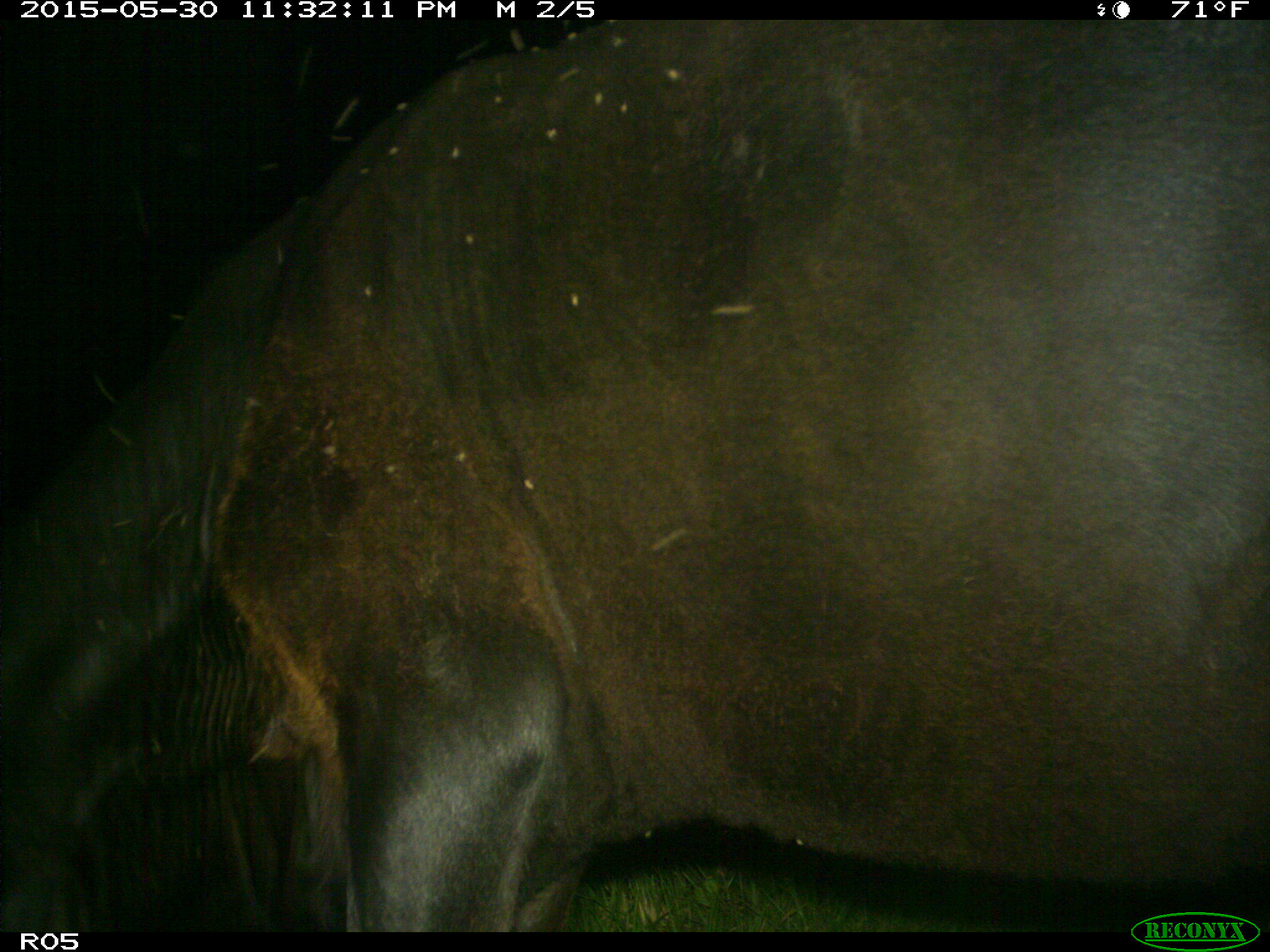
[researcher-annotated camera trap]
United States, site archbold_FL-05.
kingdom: Animalia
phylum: Chordata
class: Mammalia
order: Artiodactyla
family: Bovidae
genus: Bos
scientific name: Bos taurus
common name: domestic cow